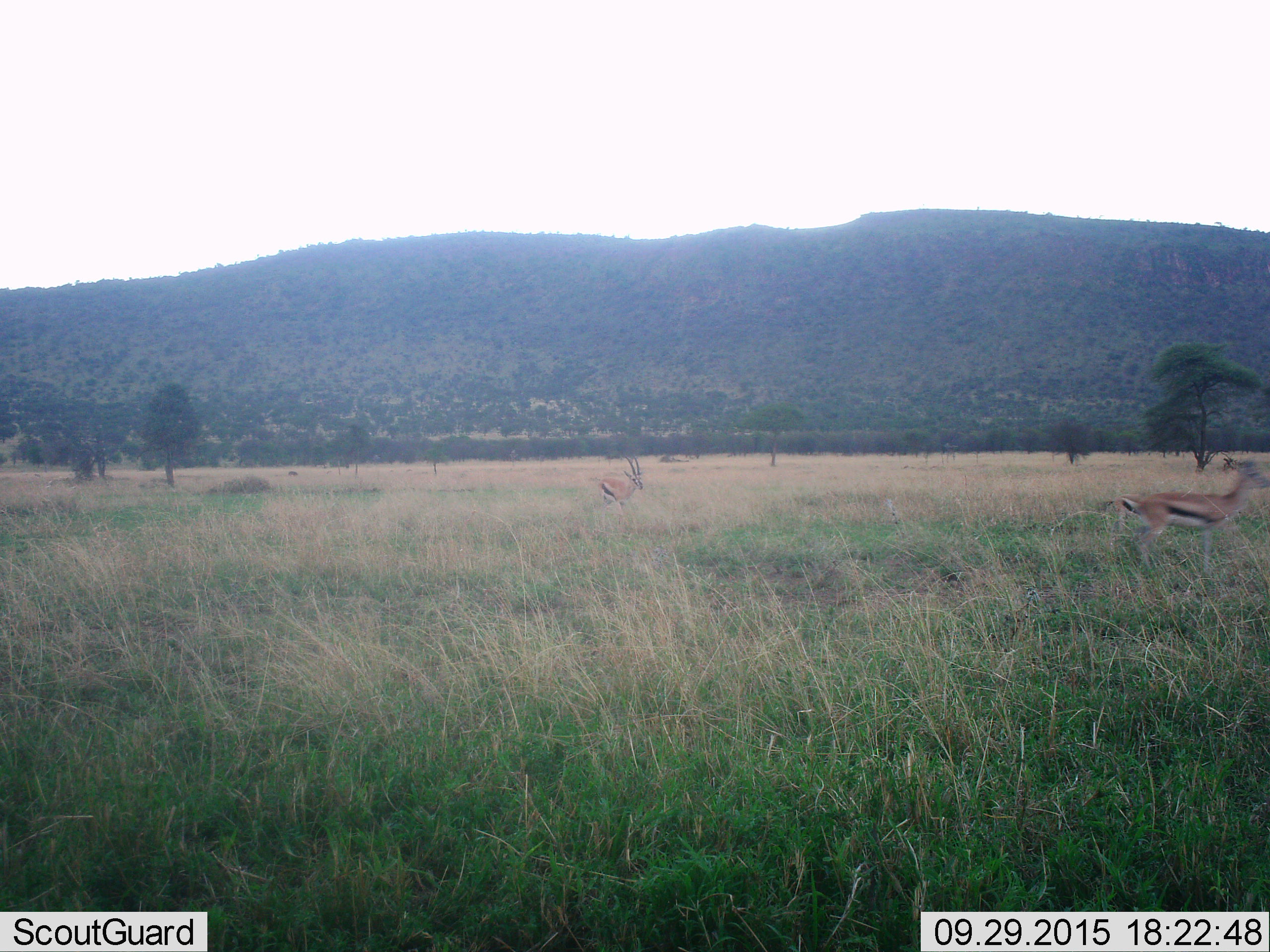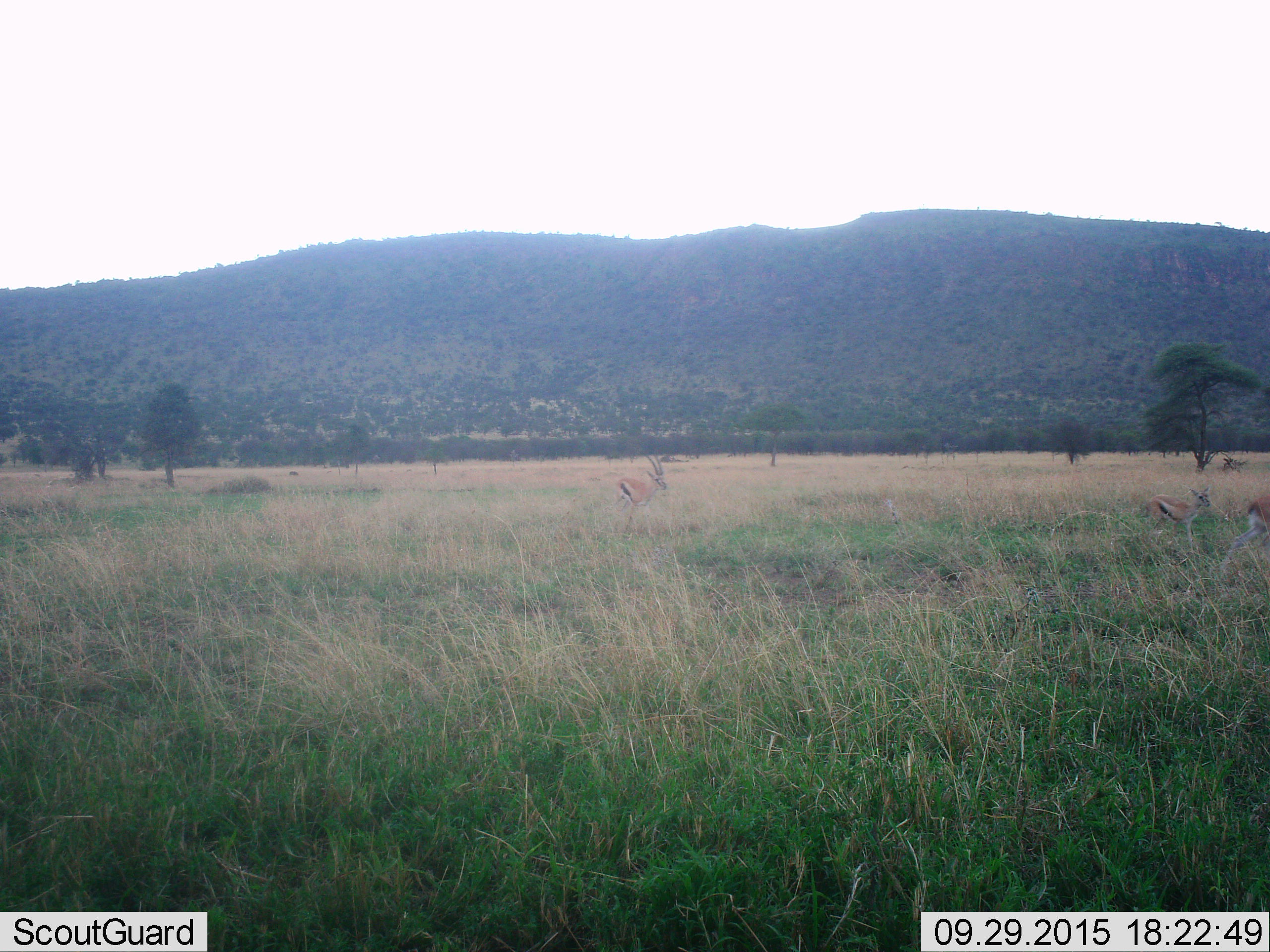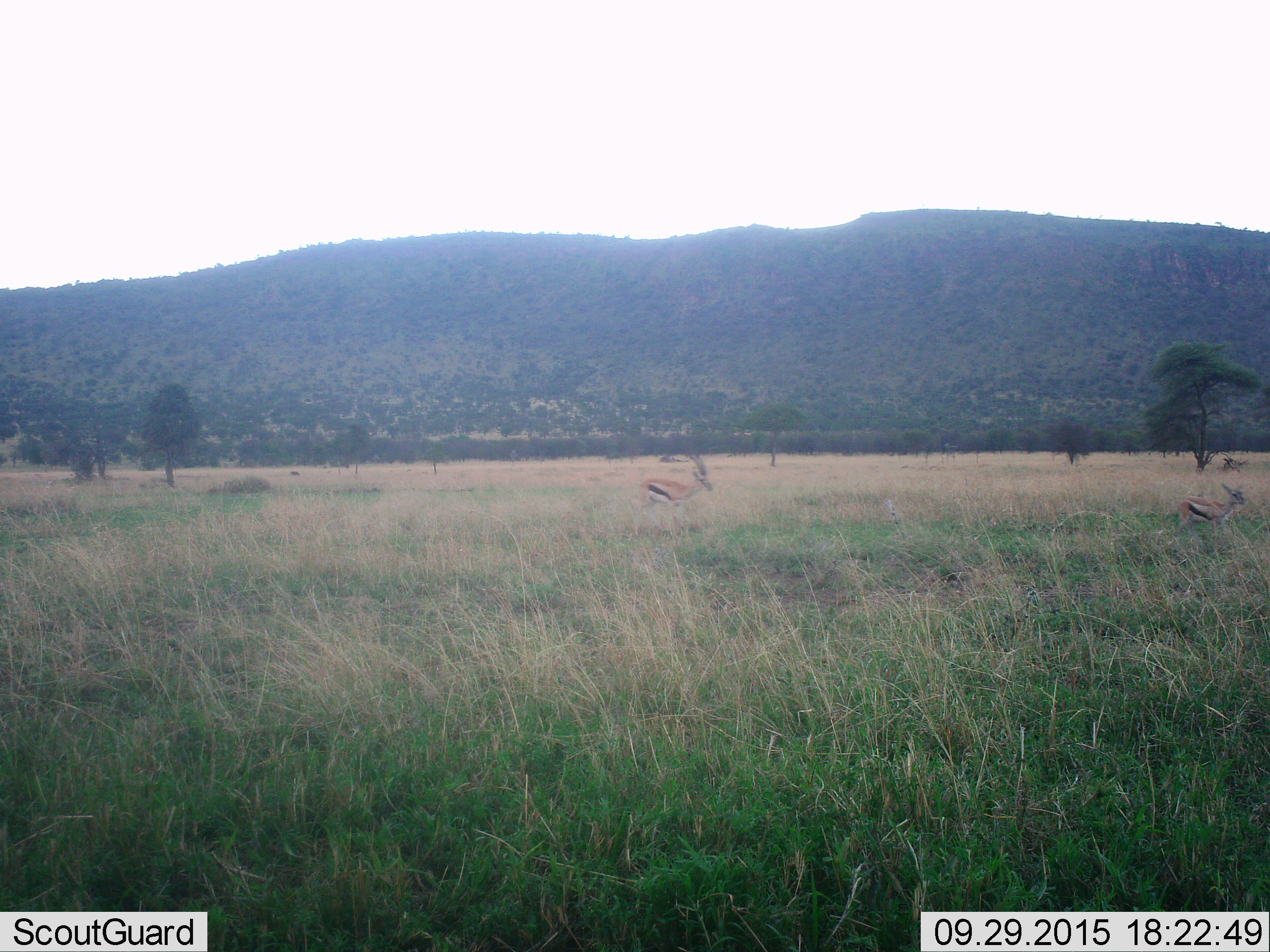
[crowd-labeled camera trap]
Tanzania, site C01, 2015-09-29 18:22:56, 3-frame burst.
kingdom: Animalia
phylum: Chordata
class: Mammalia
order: Artiodactyla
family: Bovidae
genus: Eudorcas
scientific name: Eudorcas thomsonii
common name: thomson's gazelle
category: gazellethomsons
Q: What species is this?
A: Gazellethomsons (thomson's gazelle) (Eudorcas thomsonii).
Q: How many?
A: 3.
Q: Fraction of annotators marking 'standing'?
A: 0%.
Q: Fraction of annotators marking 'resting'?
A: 0%.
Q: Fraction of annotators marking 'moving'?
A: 100%.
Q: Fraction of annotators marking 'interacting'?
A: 0%.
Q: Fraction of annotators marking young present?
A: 87%.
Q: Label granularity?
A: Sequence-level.